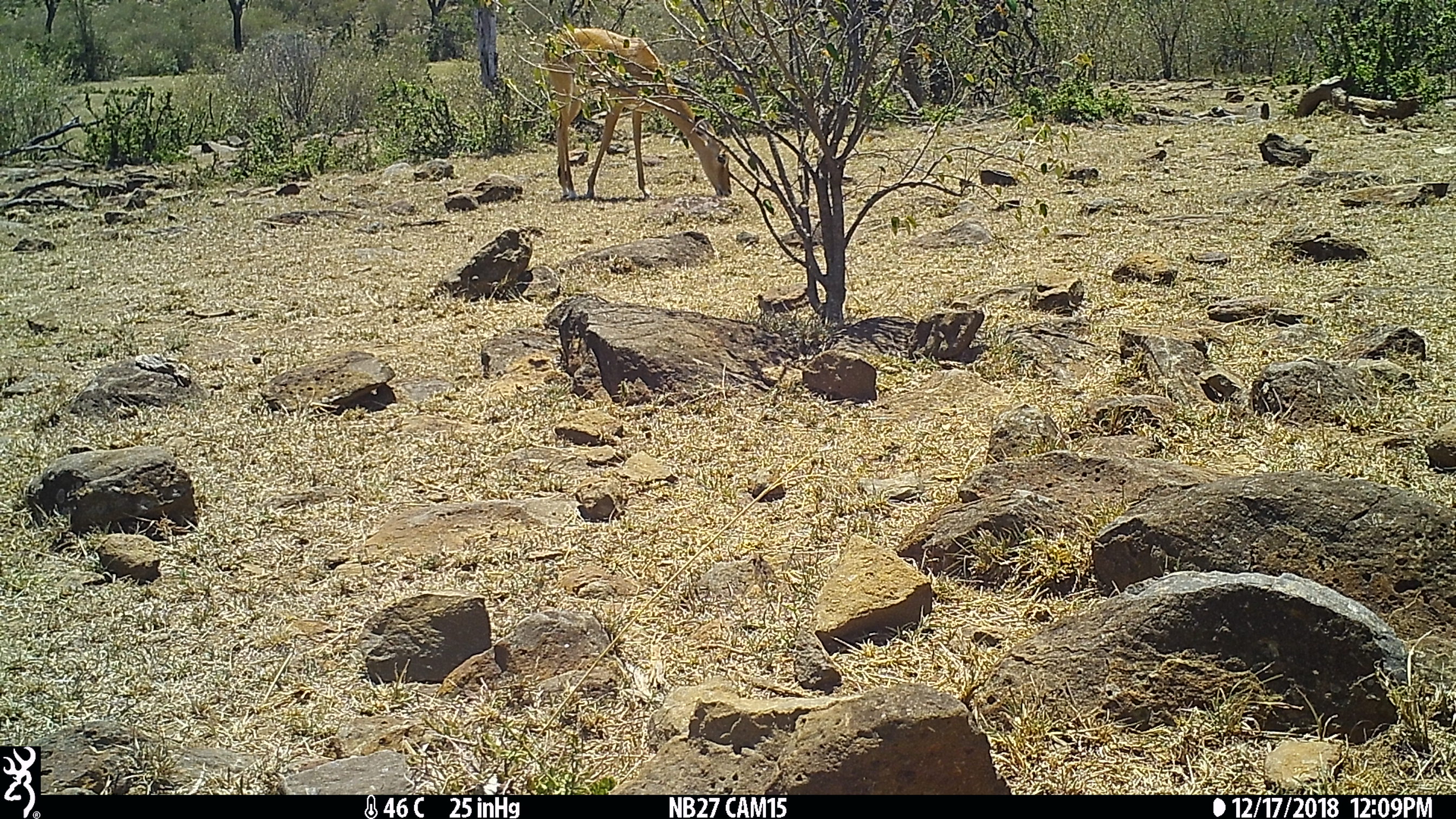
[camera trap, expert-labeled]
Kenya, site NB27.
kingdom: Animalia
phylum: Chordata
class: Mammalia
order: Artiodactyla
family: Bovidae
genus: Aepyceros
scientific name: Aepyceros melampus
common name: impala